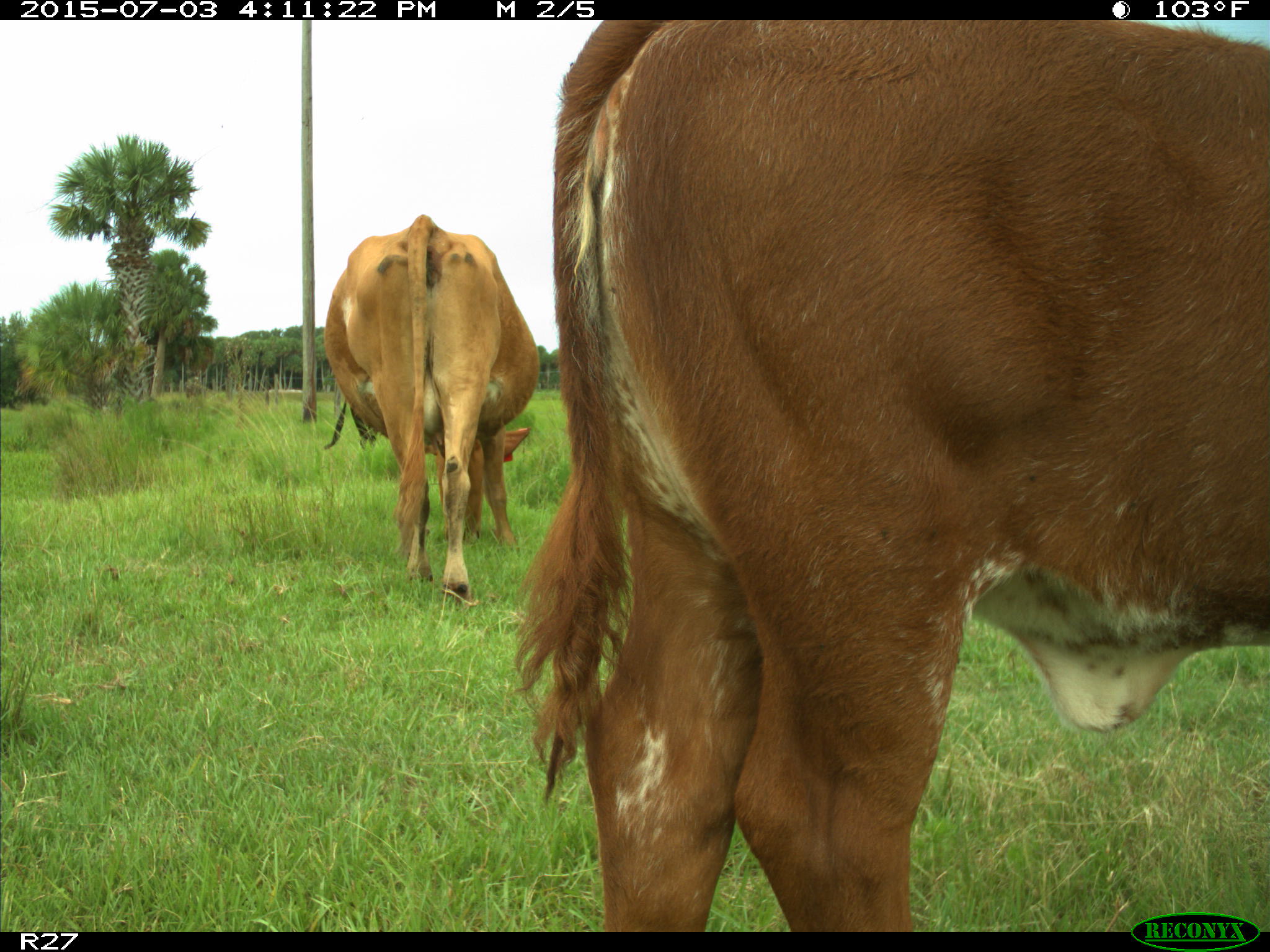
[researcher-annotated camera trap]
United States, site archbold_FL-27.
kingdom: Animalia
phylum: Chordata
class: Mammalia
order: Artiodactyla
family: Bovidae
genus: Bos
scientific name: Bos taurus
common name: domestic cow